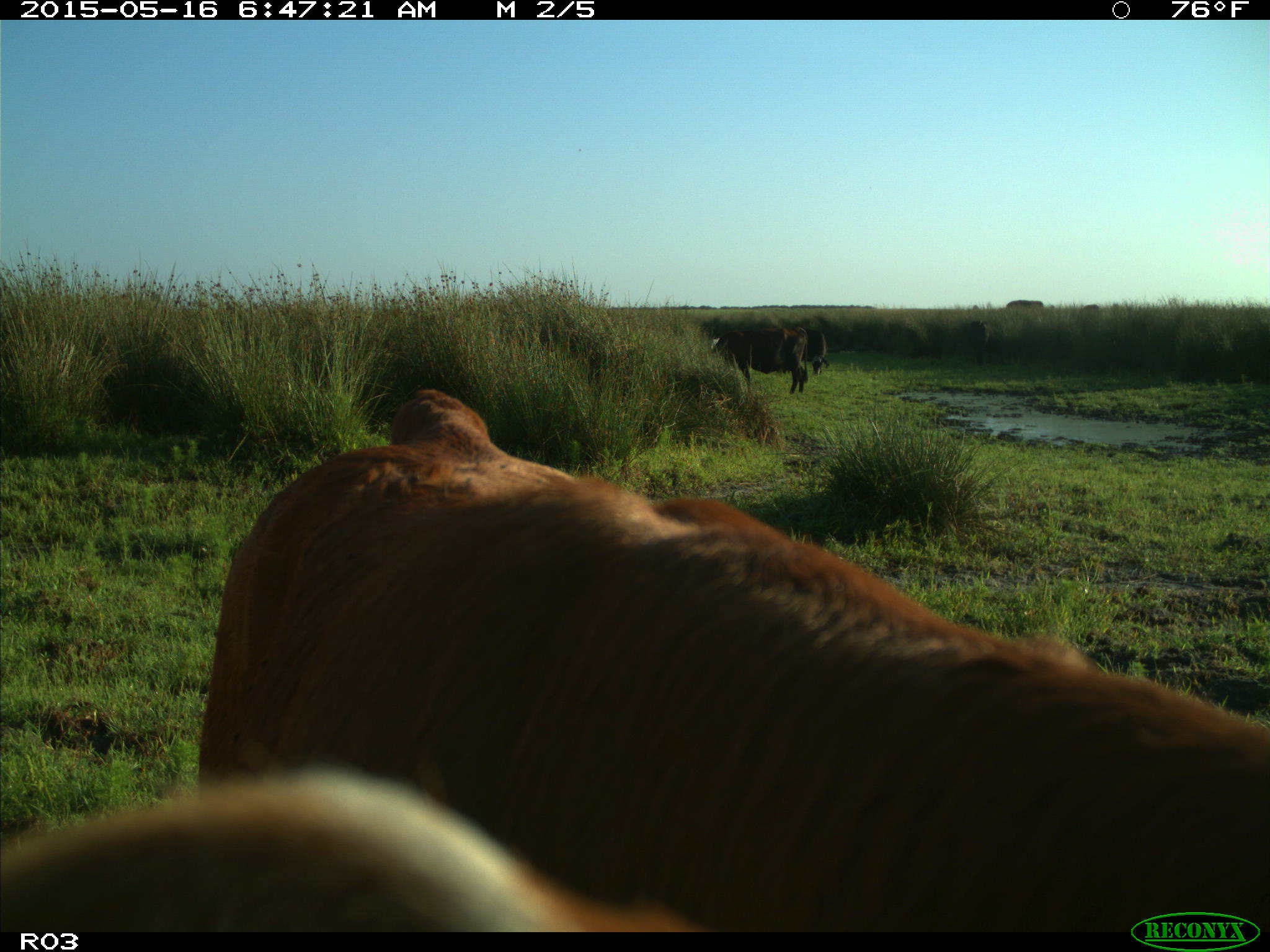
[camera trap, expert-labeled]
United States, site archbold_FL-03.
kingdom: Animalia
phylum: Chordata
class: Mammalia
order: Artiodactyla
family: Bovidae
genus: Bos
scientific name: Bos taurus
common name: domestic cow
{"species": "Bos taurus (domestic cow)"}